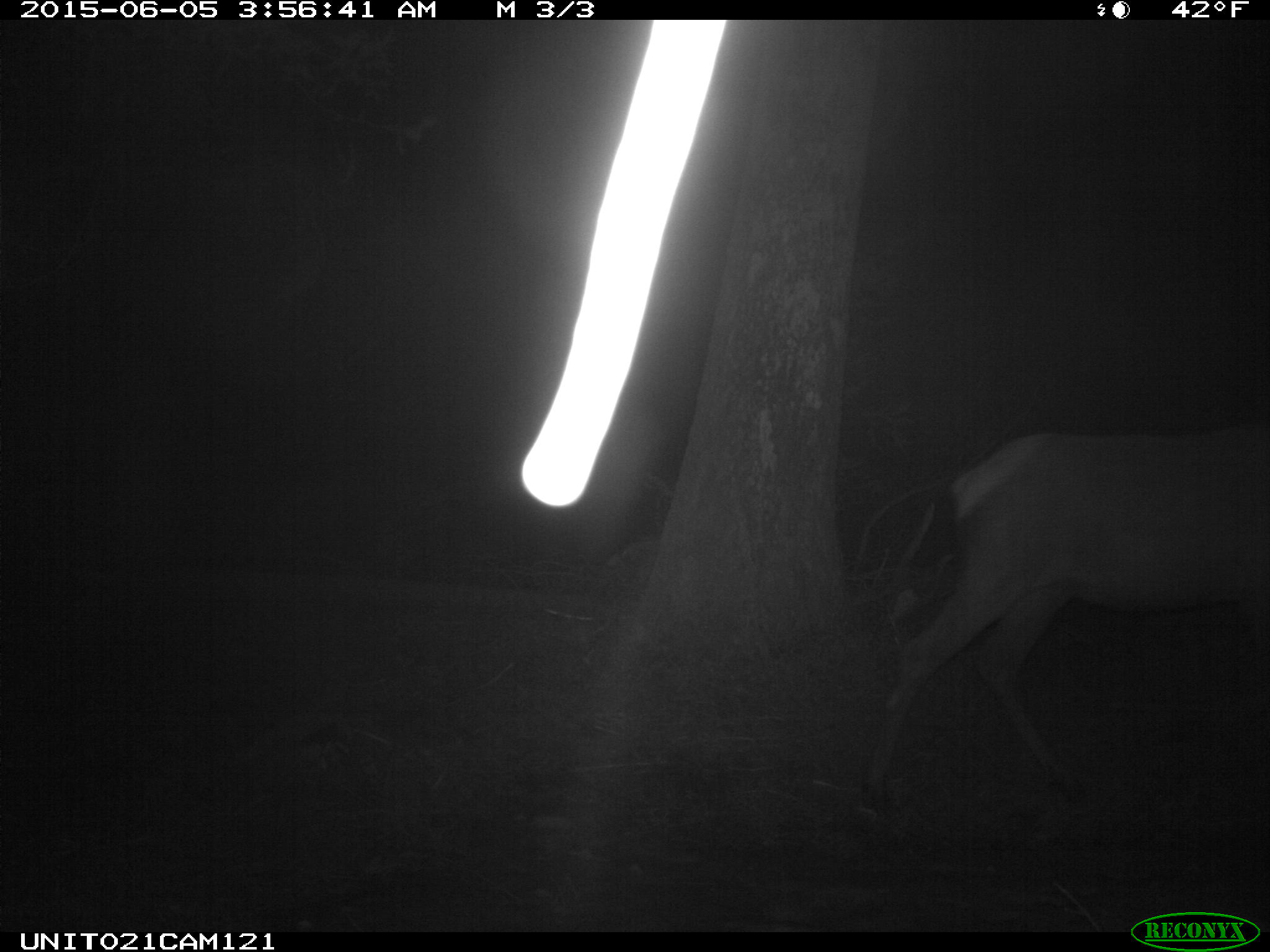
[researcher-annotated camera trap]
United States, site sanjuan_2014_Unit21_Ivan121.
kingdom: Animalia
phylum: Chordata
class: Mammalia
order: Artiodactyla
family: Cervidae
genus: Cervus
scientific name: Cervus elaphus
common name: red deer